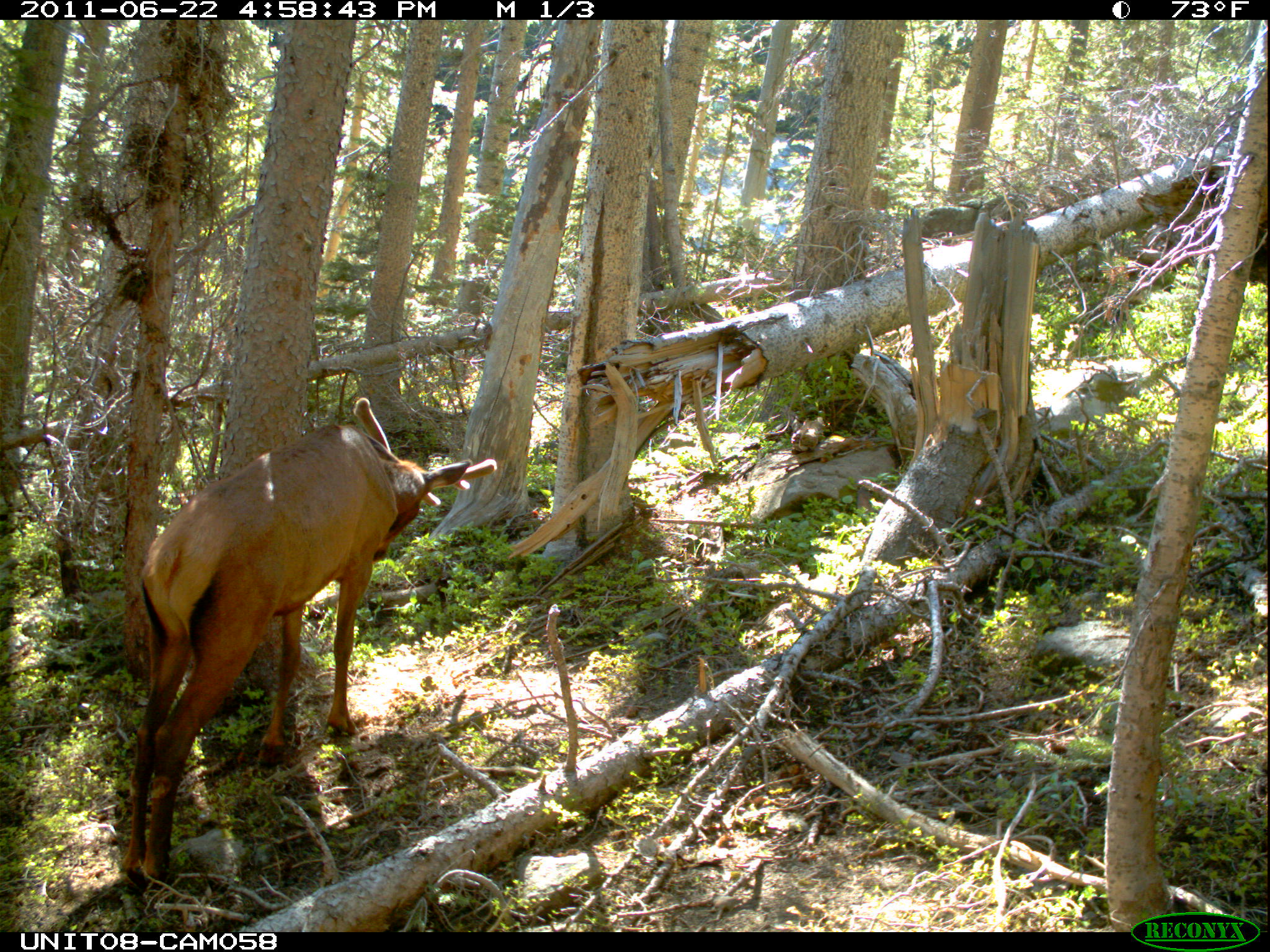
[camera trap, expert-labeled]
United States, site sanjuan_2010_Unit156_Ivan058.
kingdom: Animalia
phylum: Chordata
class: Mammalia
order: Artiodactyla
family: Cervidae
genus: Cervus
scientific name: Cervus elaphus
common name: red deer